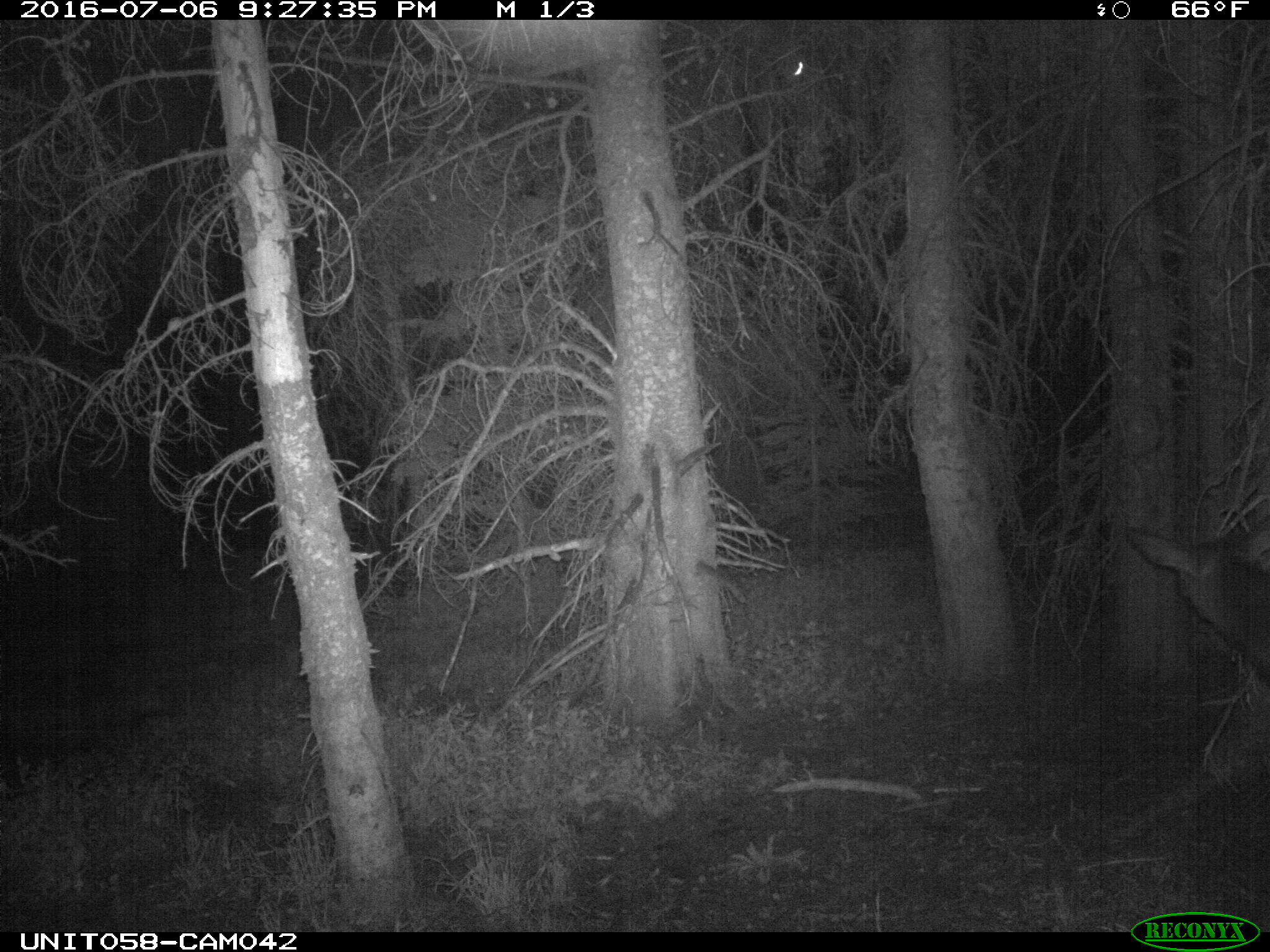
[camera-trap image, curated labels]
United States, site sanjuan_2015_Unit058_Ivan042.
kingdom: Animalia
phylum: Chordata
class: Mammalia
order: Artiodactyla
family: Cervidae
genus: Cervus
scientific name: Cervus elaphus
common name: red deer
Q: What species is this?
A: Cervus elaphus (red deer).